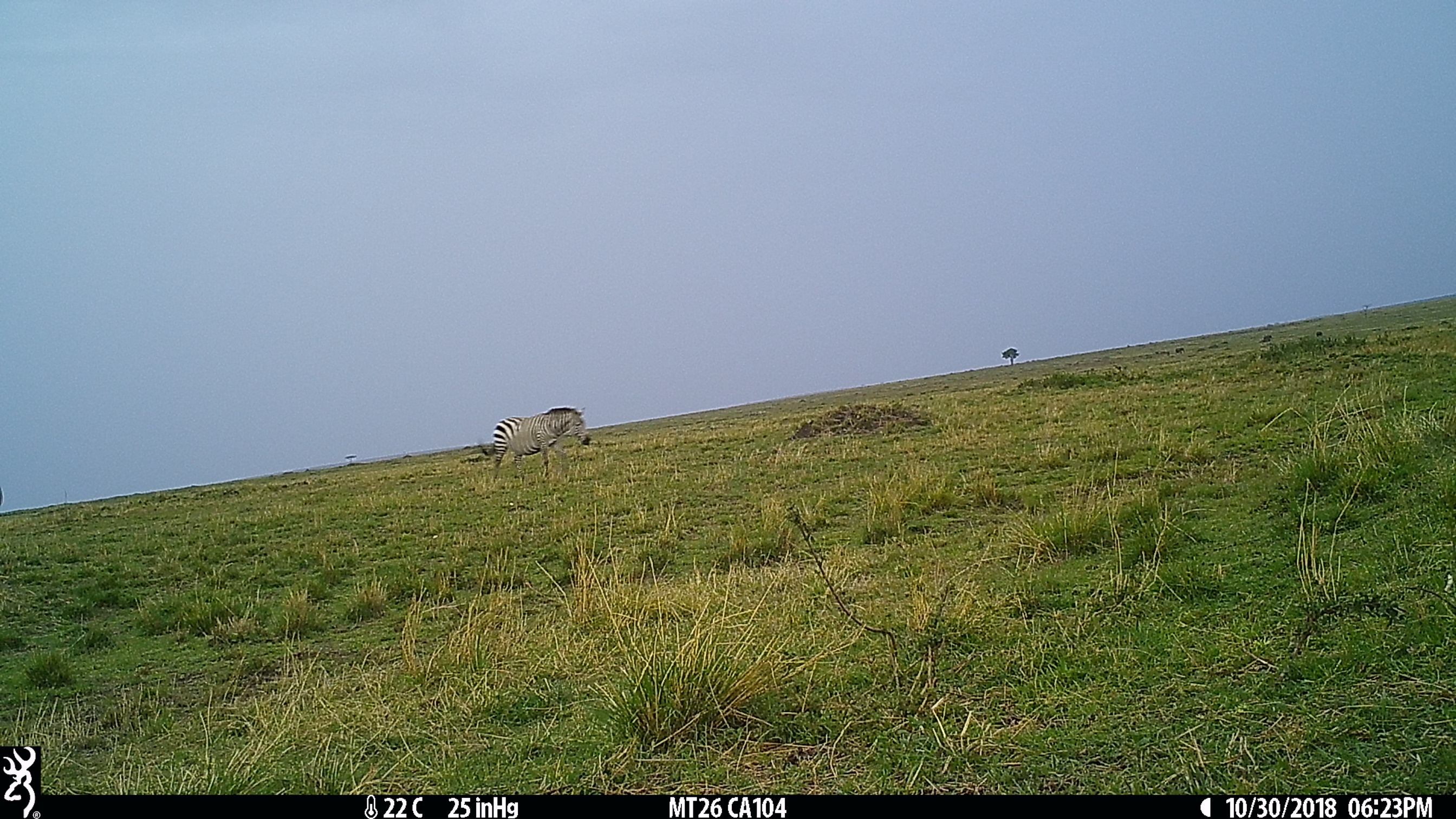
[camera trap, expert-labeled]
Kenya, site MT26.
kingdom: Animalia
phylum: Chordata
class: Mammalia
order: Perissodactyla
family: Equidae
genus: Equus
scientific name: Equus quagga burchellii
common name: burchell's zebra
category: zebra